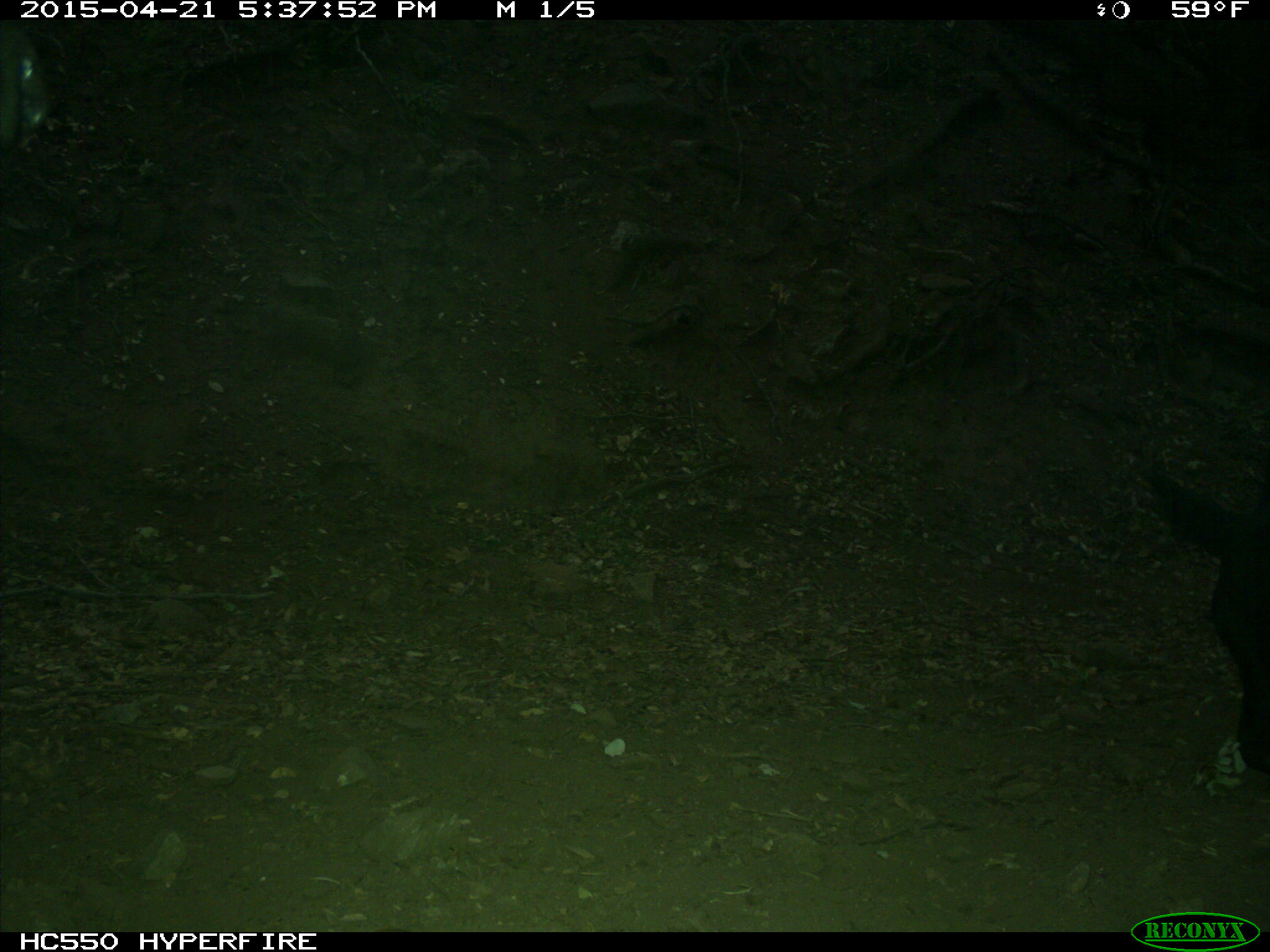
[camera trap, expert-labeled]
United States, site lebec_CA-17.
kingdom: Animalia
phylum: Chordata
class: Mammalia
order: Artiodactyla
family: Bovidae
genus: Bos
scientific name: Bos taurus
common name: domestic cow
Bos taurus (domestic cow).